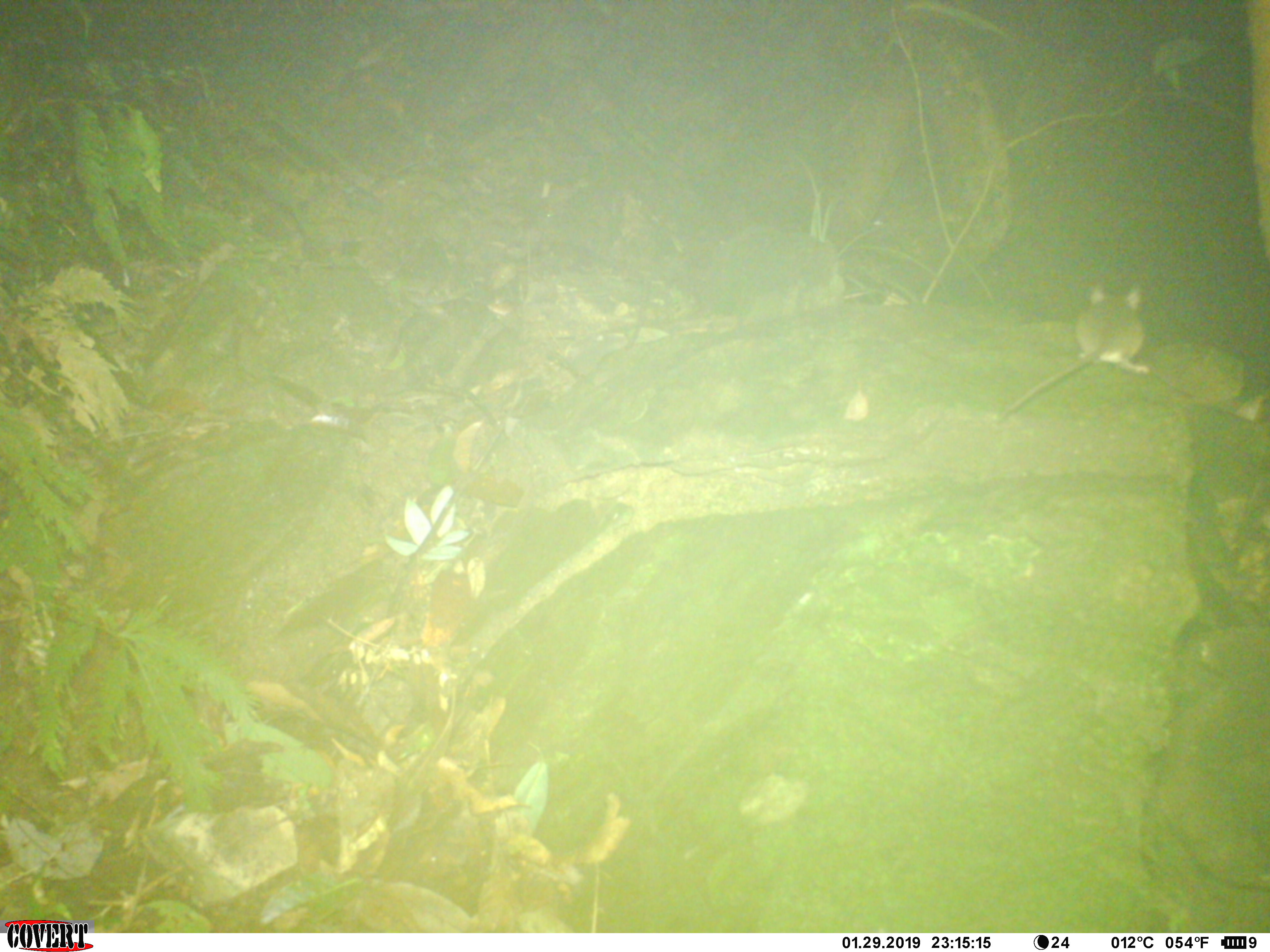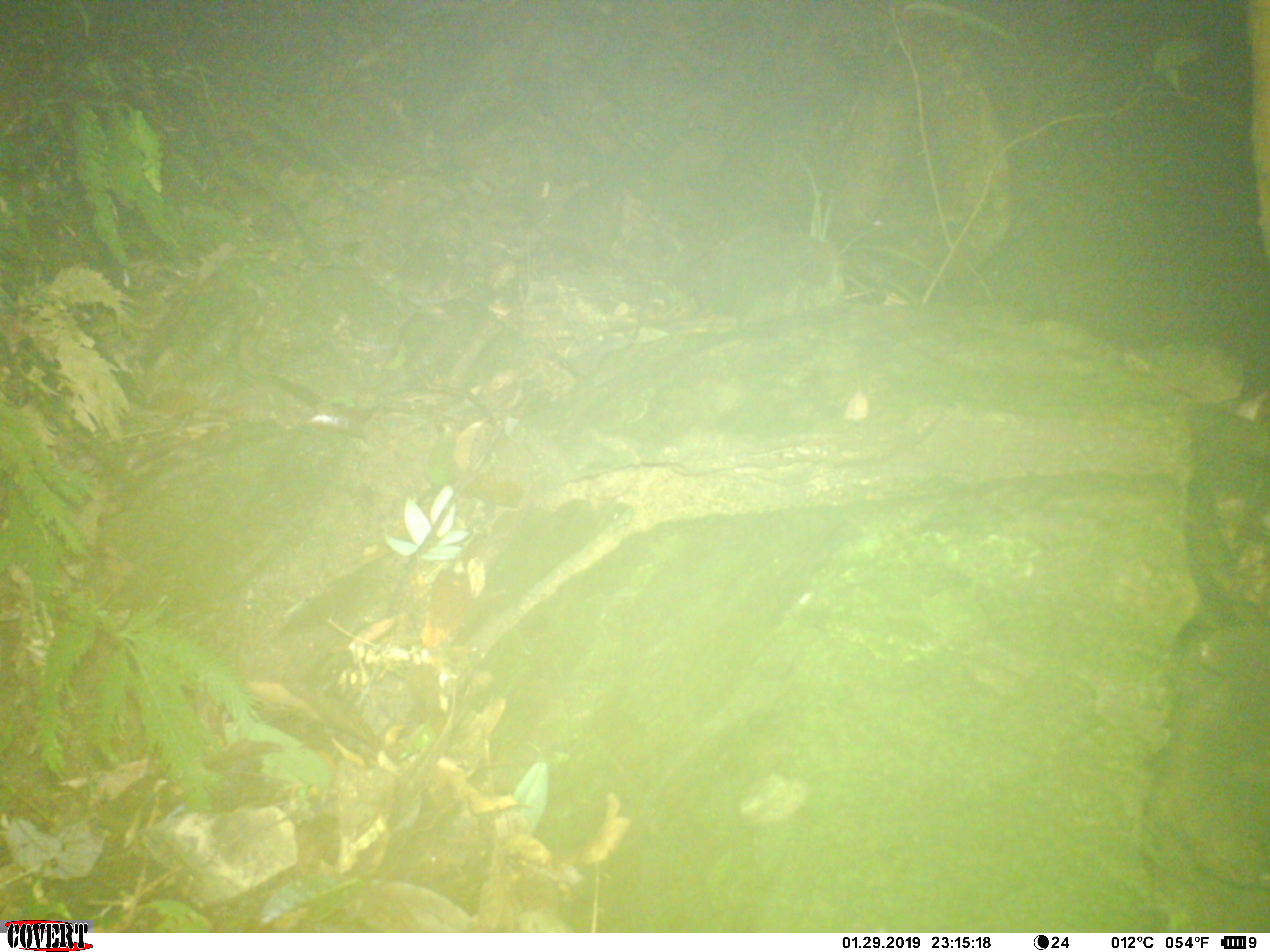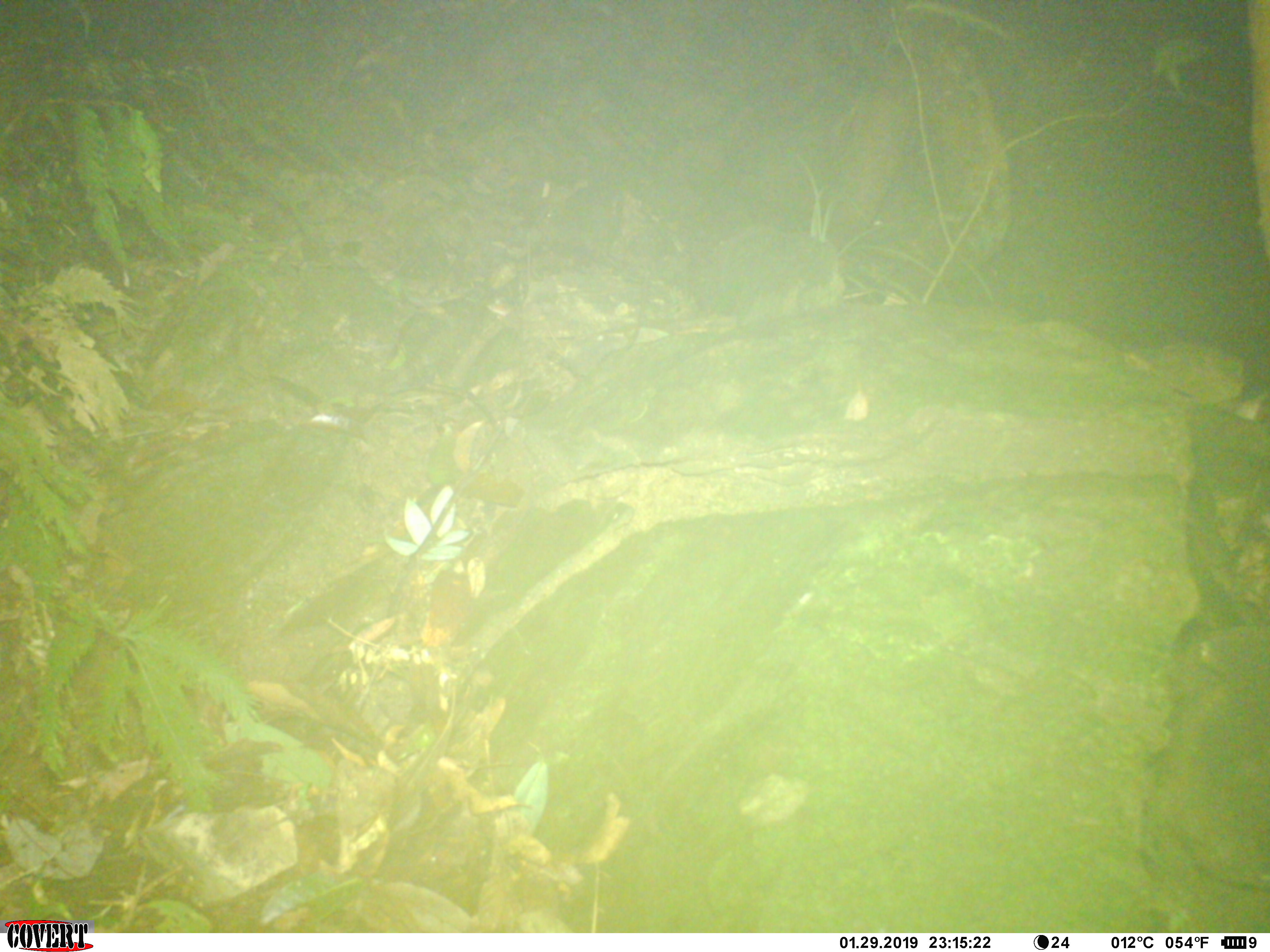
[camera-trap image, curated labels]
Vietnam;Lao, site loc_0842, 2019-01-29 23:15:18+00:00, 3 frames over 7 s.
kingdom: Animalia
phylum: Chordata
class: Mammalia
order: Rodentia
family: Muridae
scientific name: Muridae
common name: old-world mice and rats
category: unidentified murid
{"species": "unidentified murid (old-world mice and rats) (Muridae)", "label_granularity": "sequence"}